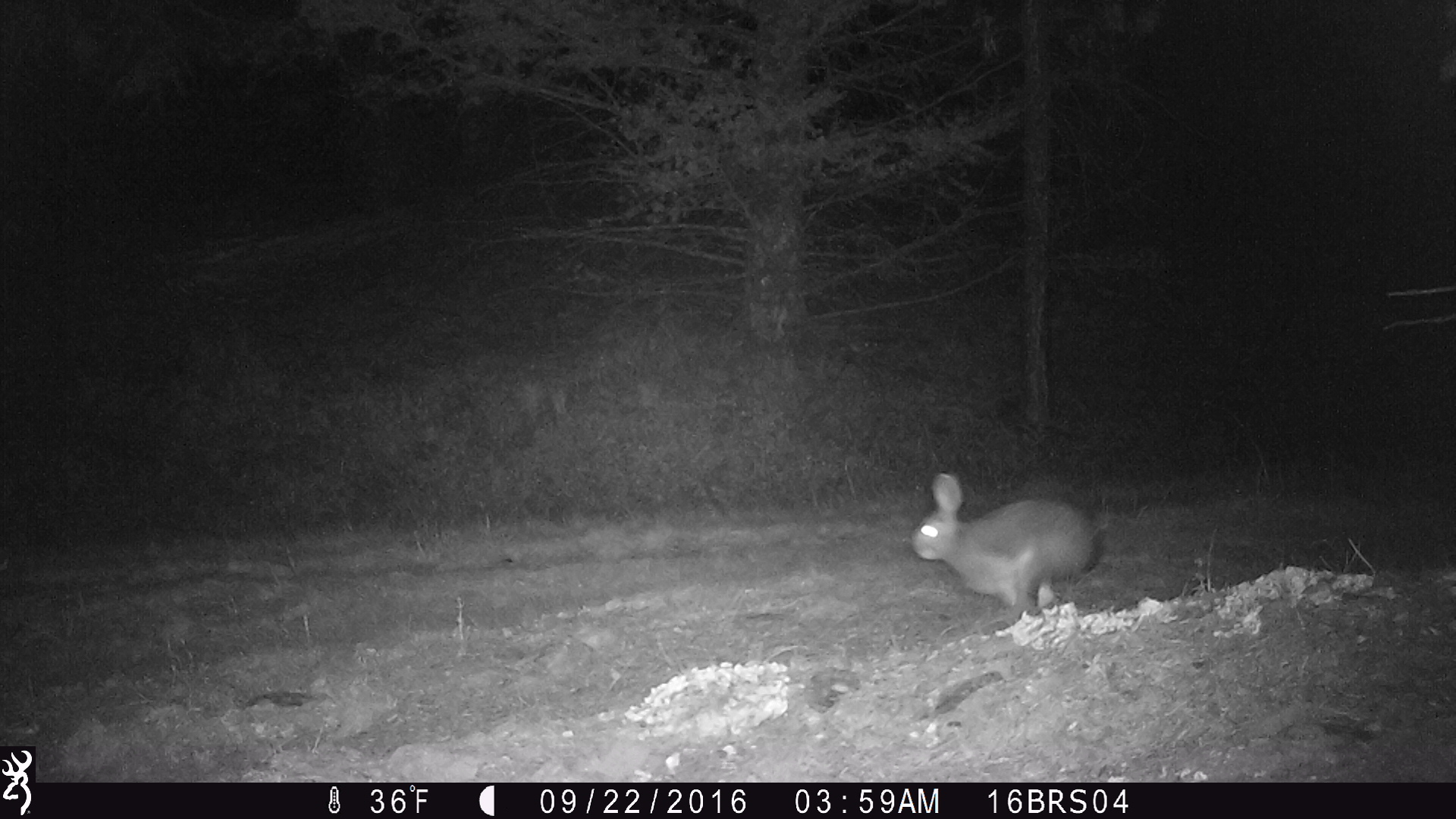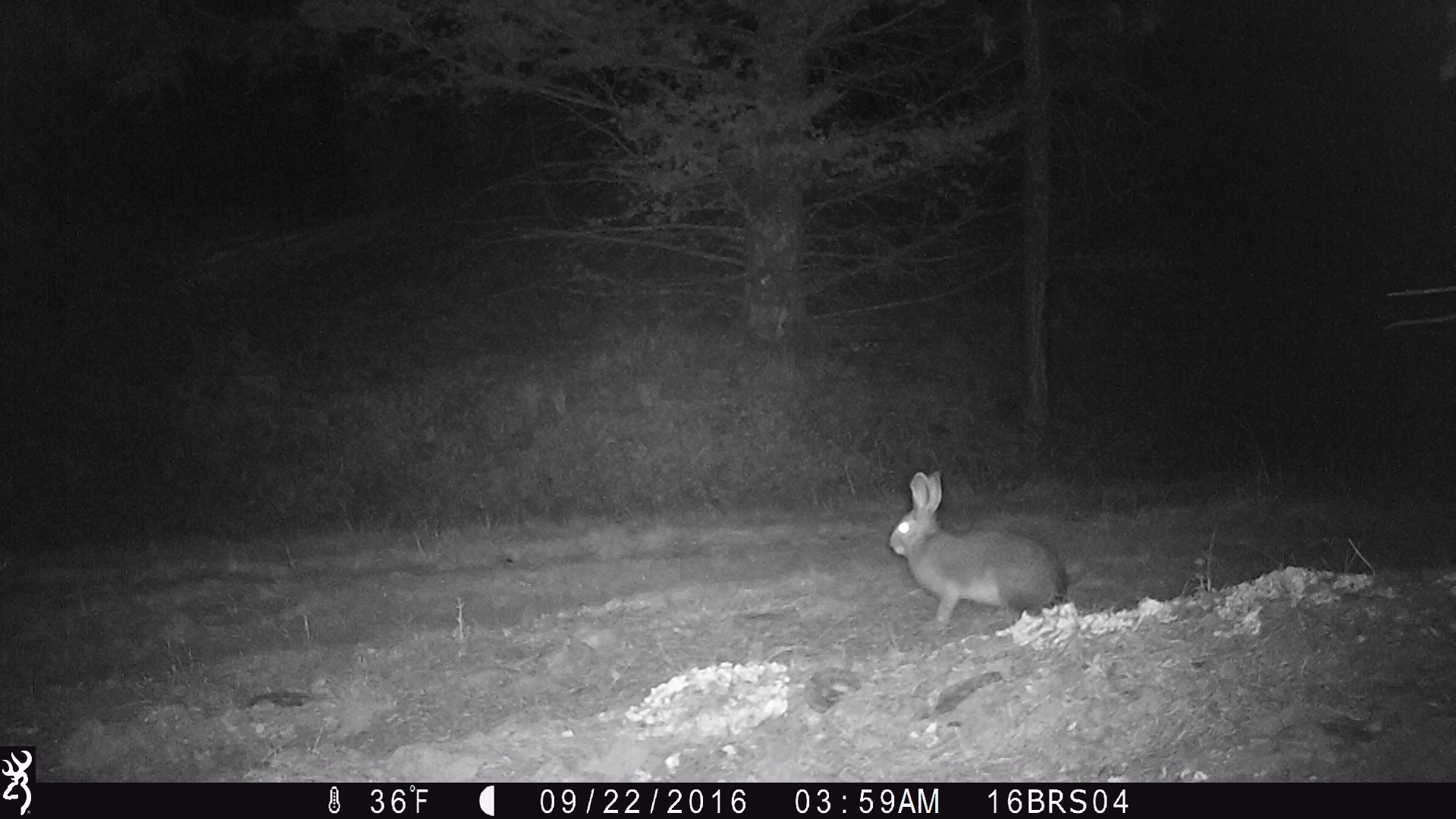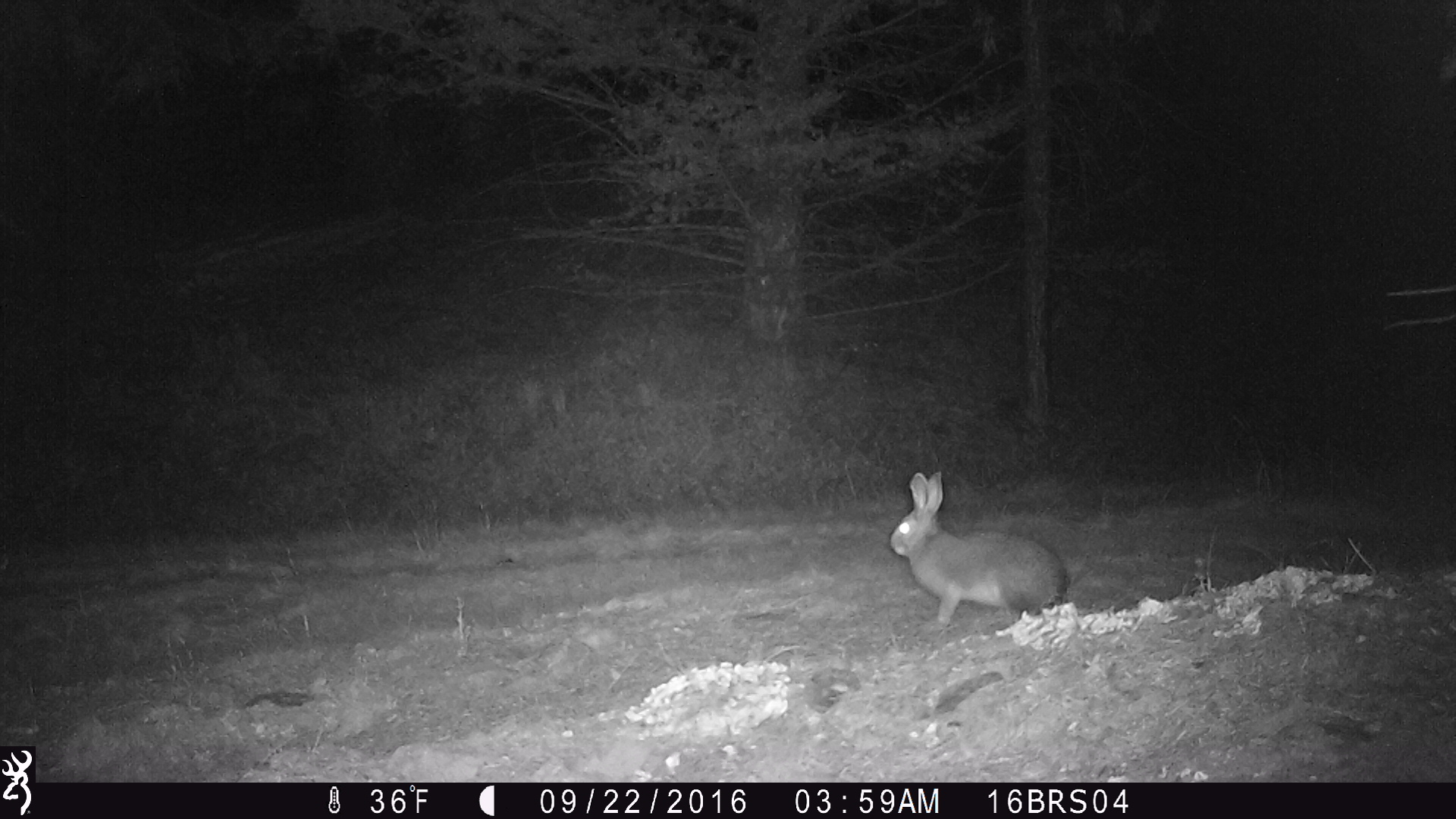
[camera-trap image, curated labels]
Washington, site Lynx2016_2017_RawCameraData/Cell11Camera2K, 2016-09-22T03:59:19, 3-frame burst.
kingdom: Animalia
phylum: Chordata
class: Mammalia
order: Lagomorpha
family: Leporidae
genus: Lepus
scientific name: Lepus americanus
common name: snowshoe hare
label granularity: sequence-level